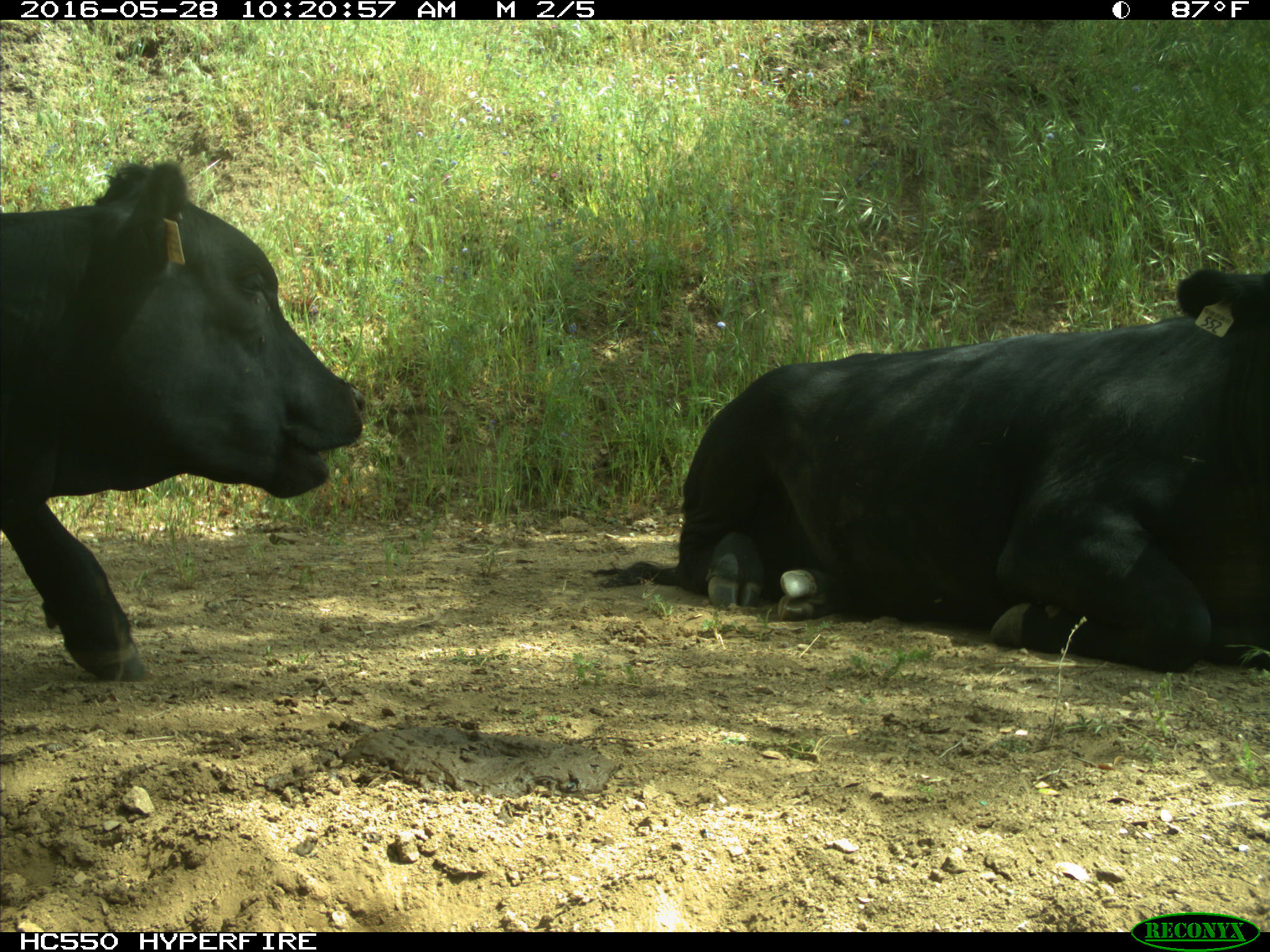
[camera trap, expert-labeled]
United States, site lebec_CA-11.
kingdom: Animalia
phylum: Chordata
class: Mammalia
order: Artiodactyla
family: Bovidae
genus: Bos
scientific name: Bos taurus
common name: domestic cow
Bos taurus (domestic cow).